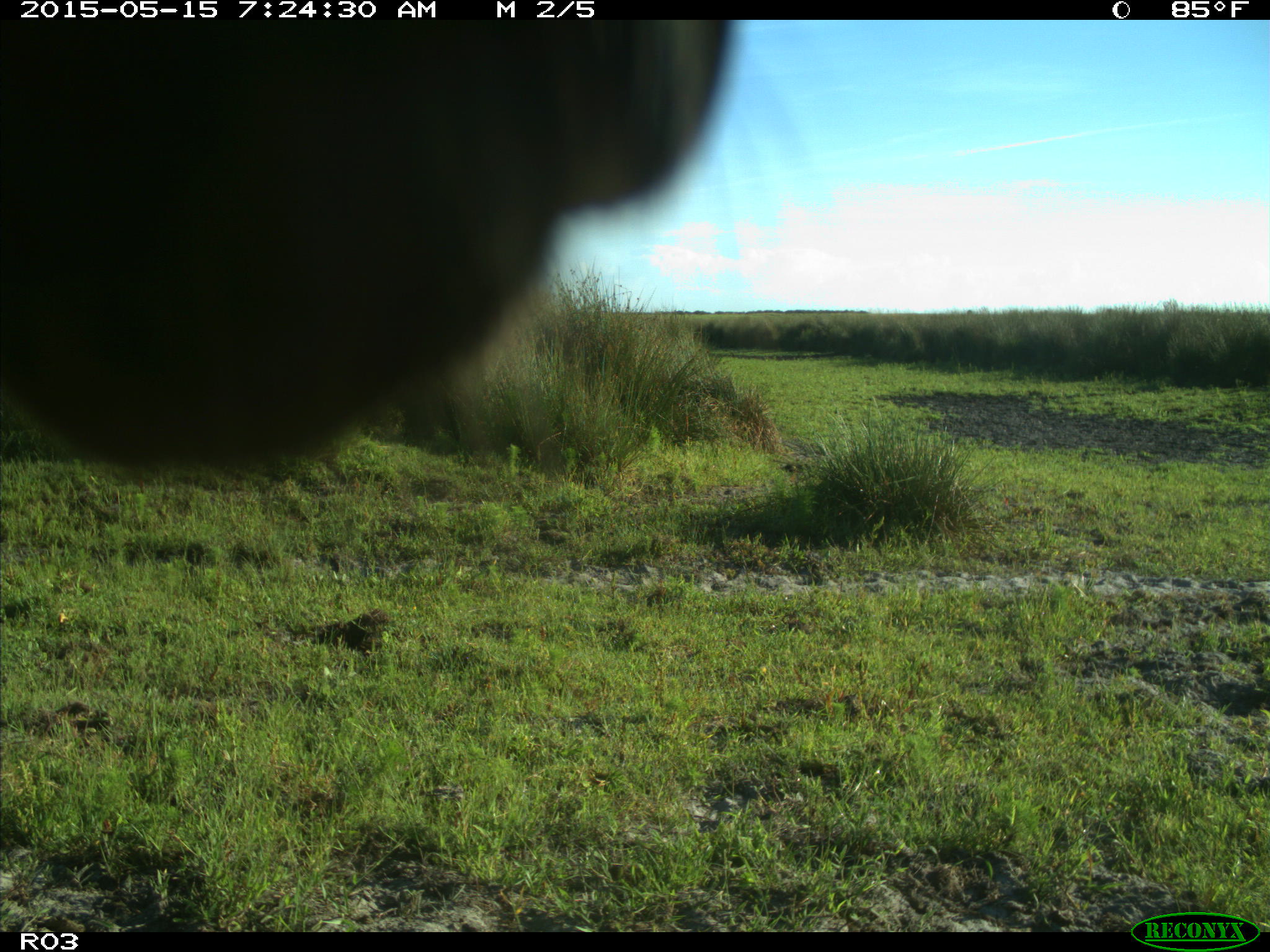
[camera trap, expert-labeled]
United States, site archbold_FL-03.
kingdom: Animalia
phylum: Chordata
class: Mammalia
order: Artiodactyla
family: Bovidae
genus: Bos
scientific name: Bos taurus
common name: domestic cow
Bos taurus (domestic cow).